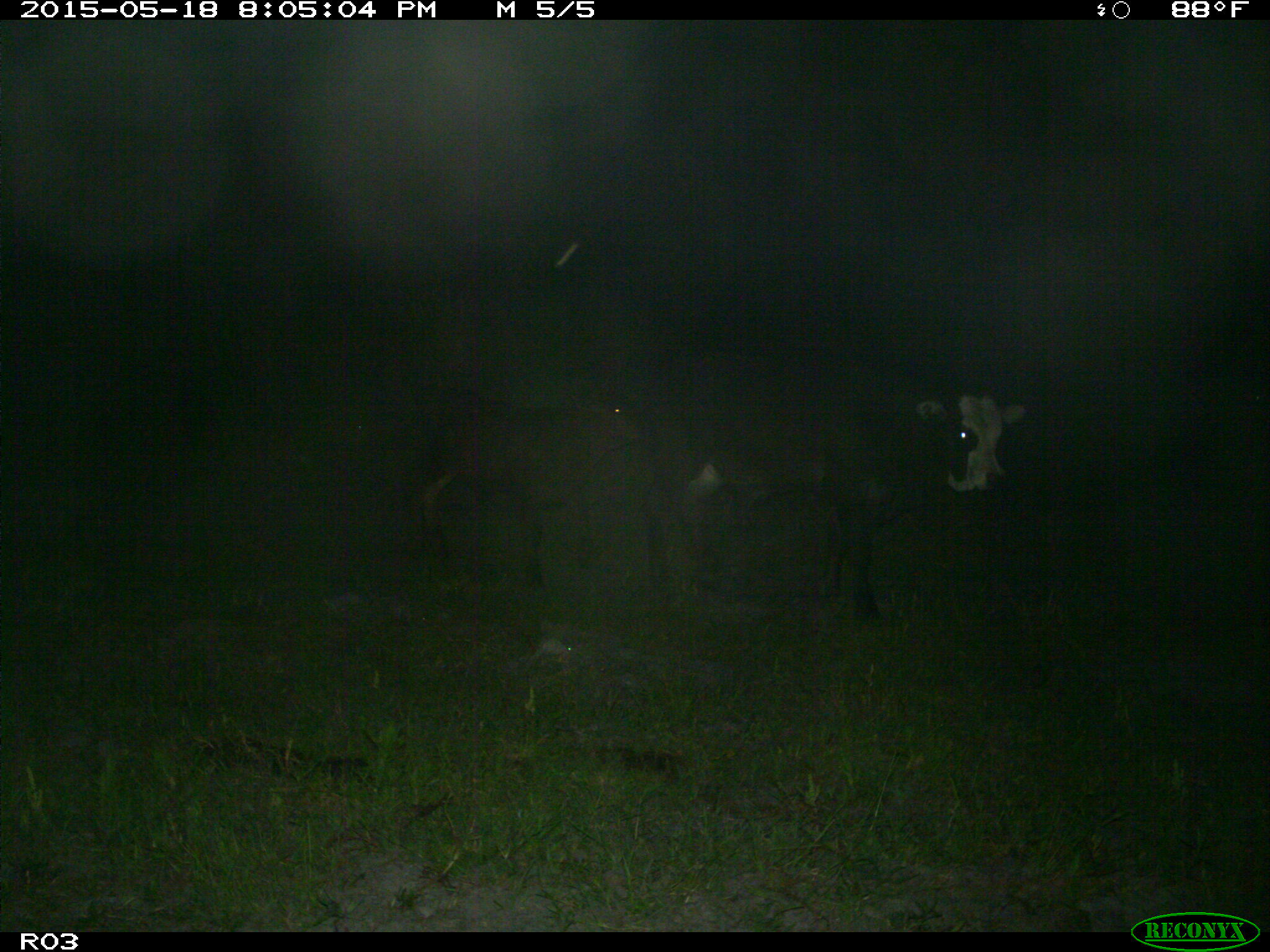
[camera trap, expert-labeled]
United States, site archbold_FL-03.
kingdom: Animalia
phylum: Chordata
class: Mammalia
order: Artiodactyla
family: Bovidae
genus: Bos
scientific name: Bos taurus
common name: domestic cow